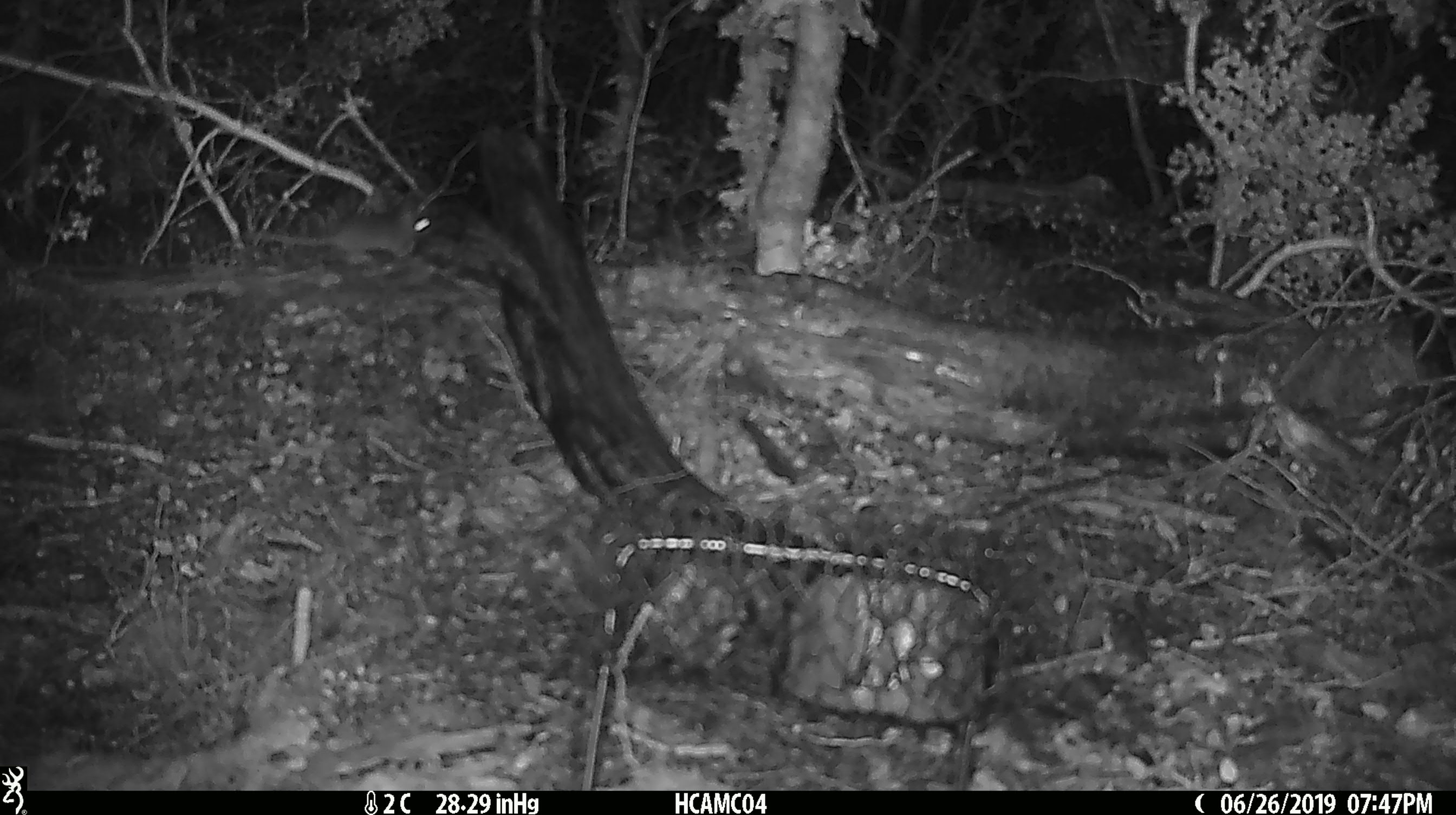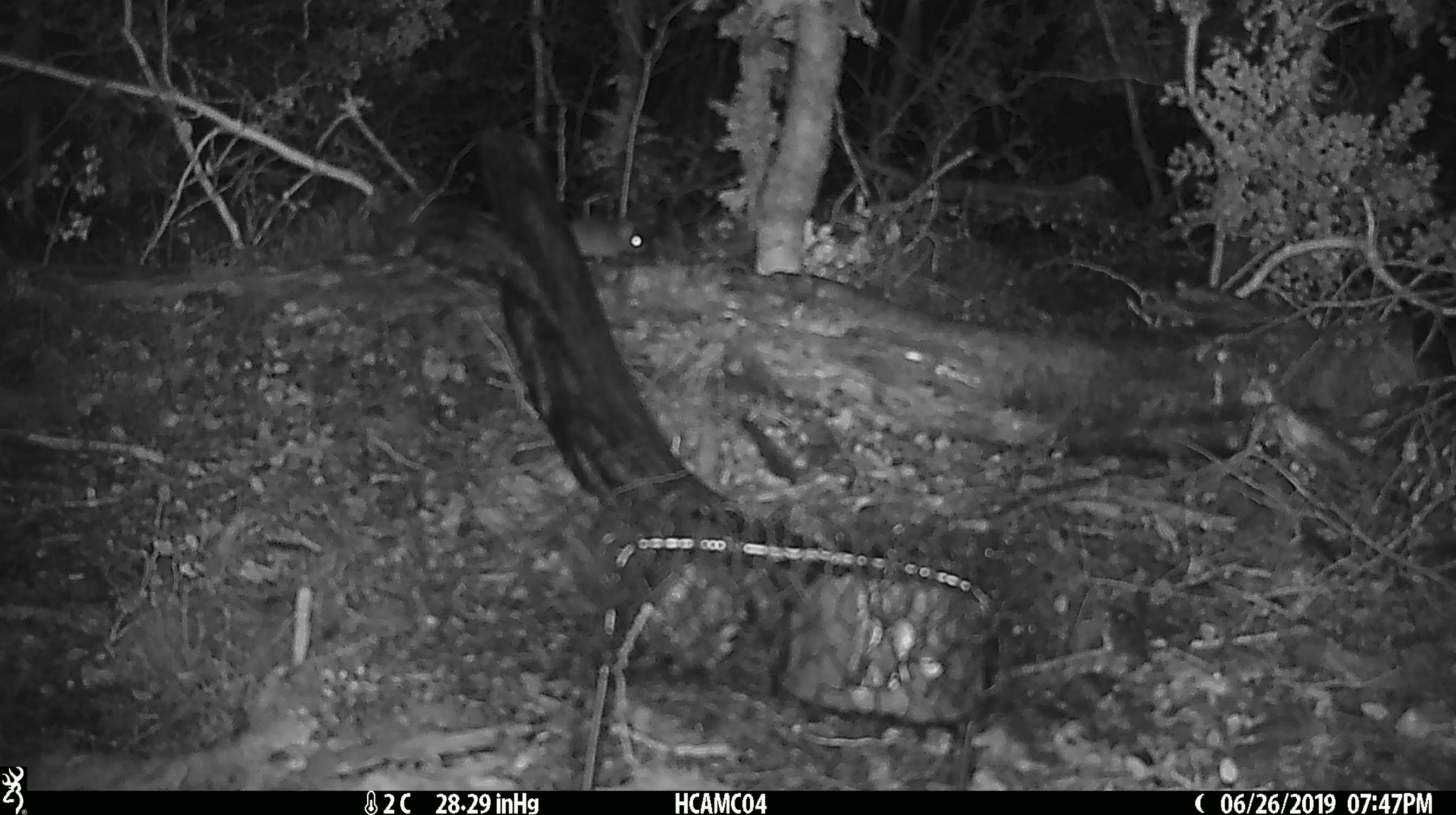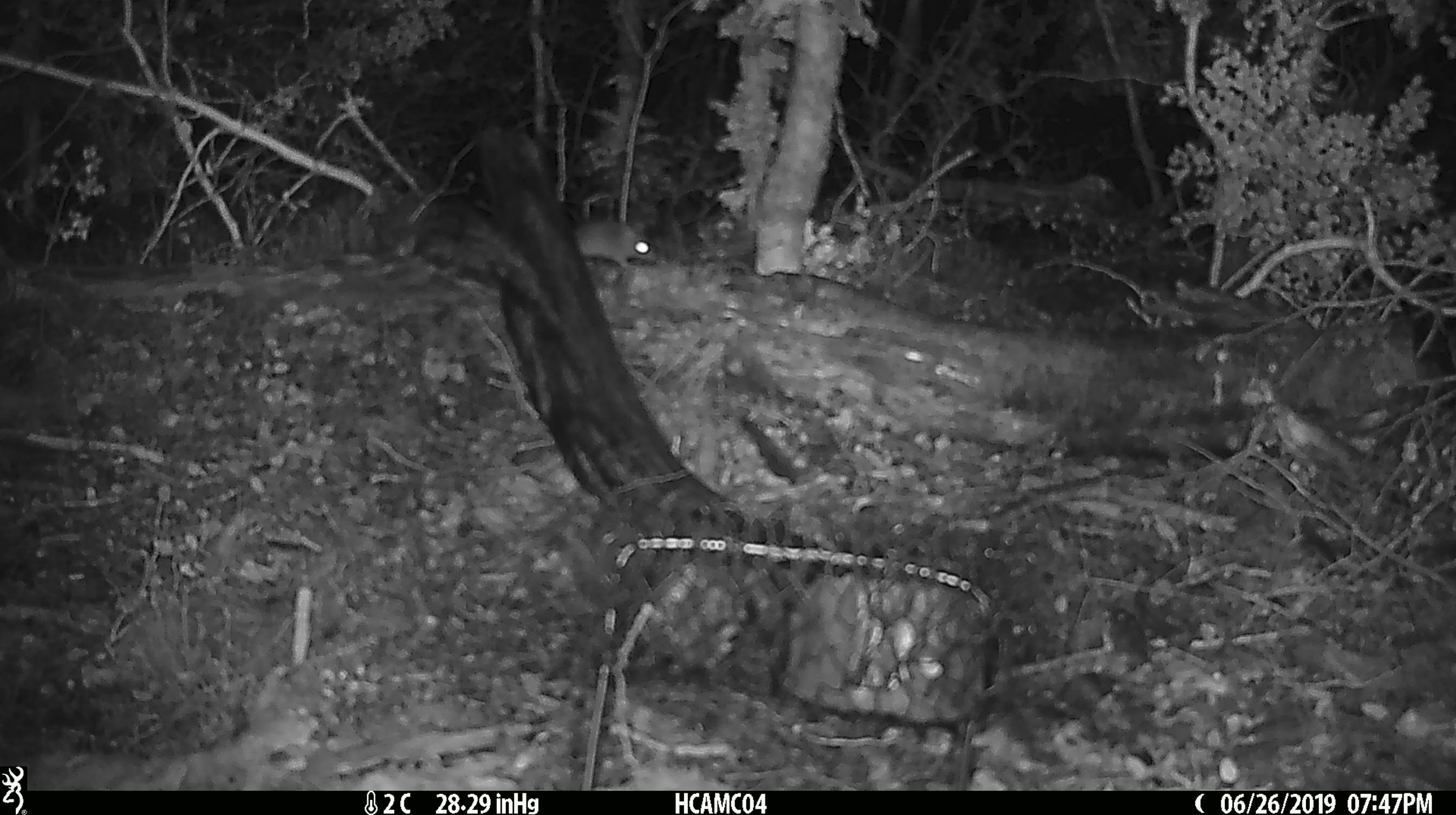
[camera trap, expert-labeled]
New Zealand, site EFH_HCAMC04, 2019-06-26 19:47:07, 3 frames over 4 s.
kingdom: Animalia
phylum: Chordata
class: Mammalia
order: Rodentia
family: Muridae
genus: Mus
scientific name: Mus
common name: mouse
Mouse (Mus).